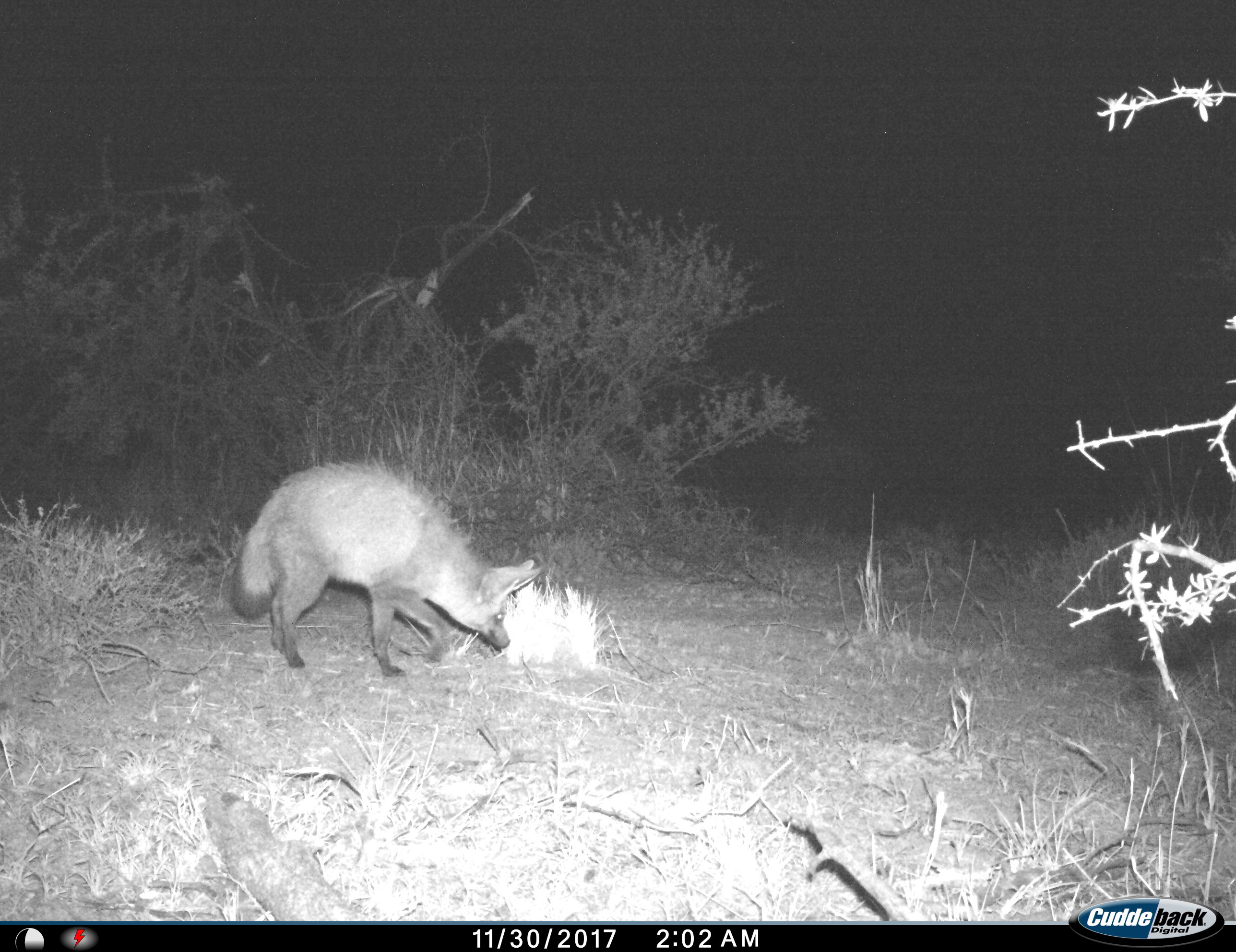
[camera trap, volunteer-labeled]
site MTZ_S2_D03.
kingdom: Animalia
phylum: Chordata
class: Mammalia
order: Carnivora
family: Canidae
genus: Otocyon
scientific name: Otocyon megalotis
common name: bat-eared fox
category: foxbateared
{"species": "foxbateared (bat-eared fox) (Otocyon megalotis)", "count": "1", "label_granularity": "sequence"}